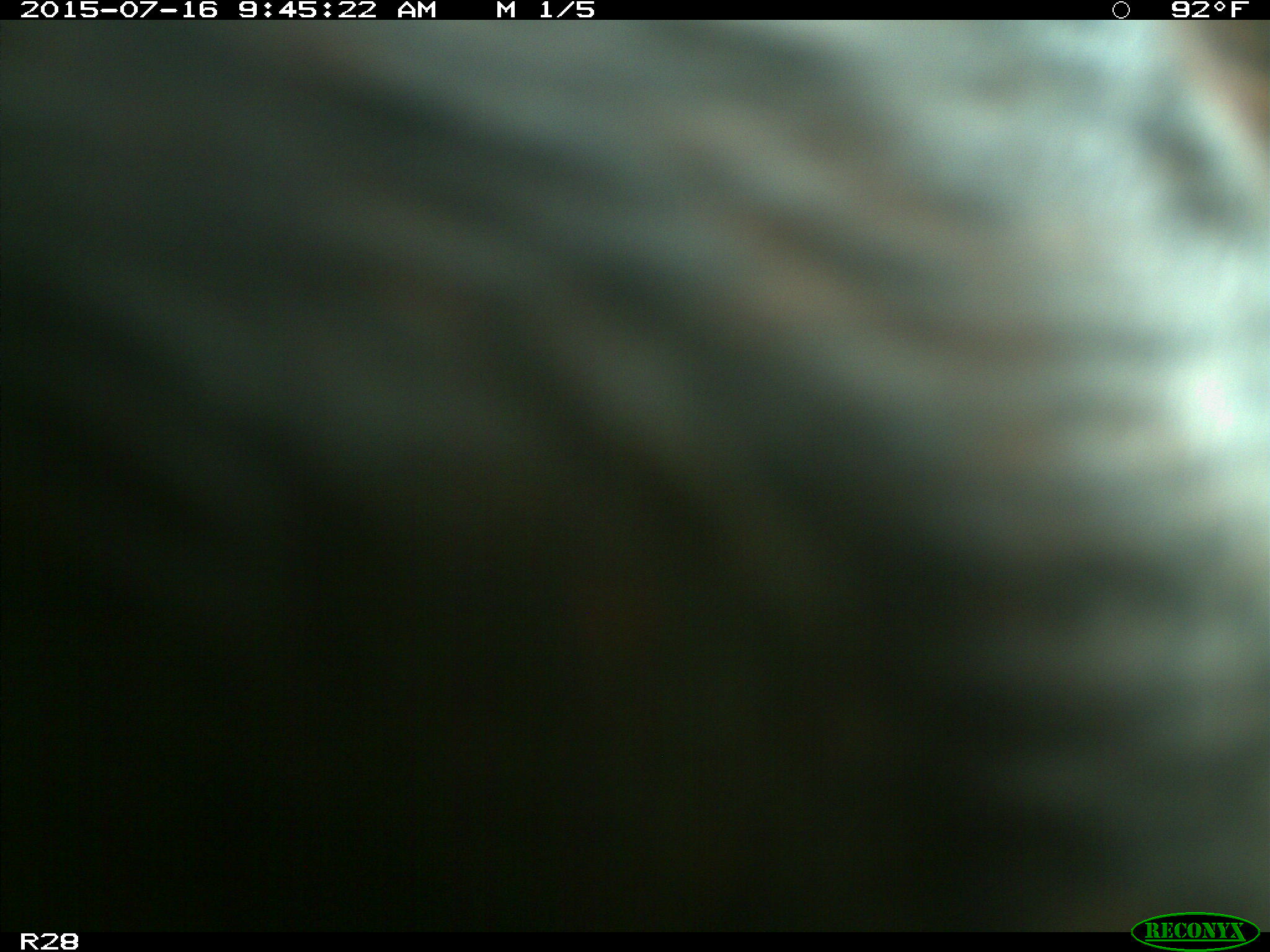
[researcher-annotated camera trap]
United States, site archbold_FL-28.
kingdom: Animalia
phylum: Chordata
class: Mammalia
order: Artiodactyla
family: Bovidae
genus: Bos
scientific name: Bos taurus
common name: domestic cow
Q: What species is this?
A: Bos taurus (domestic cow).